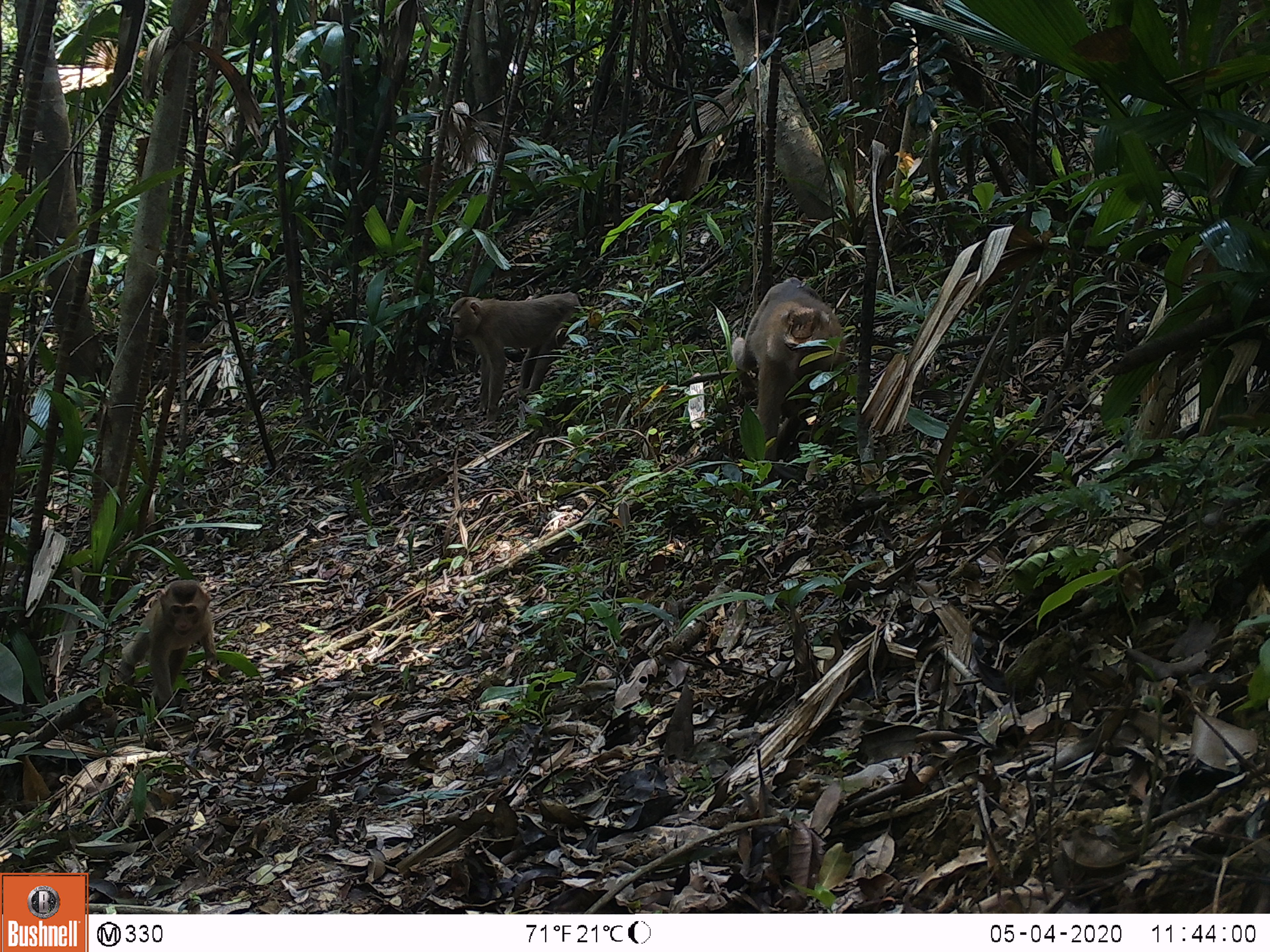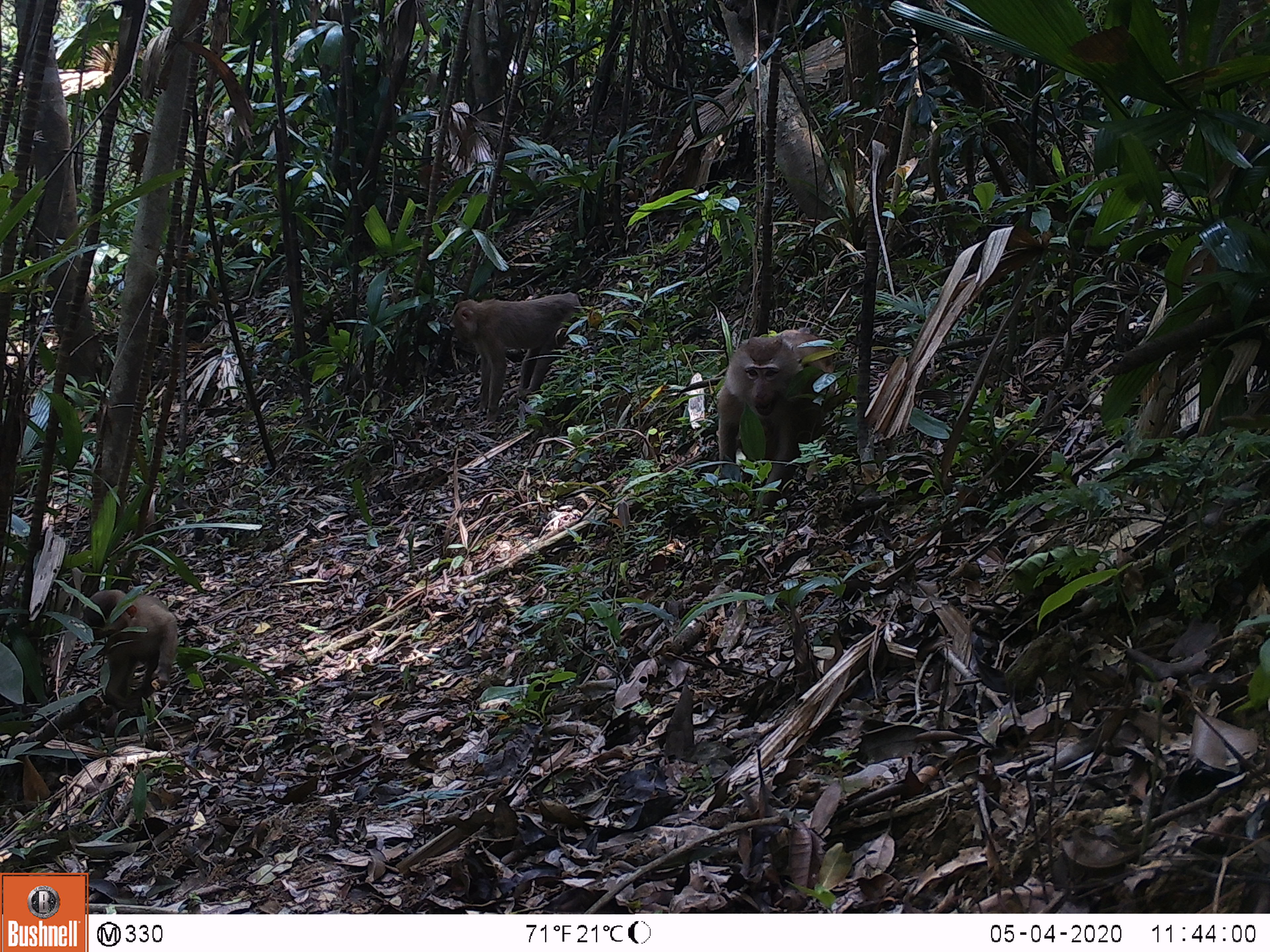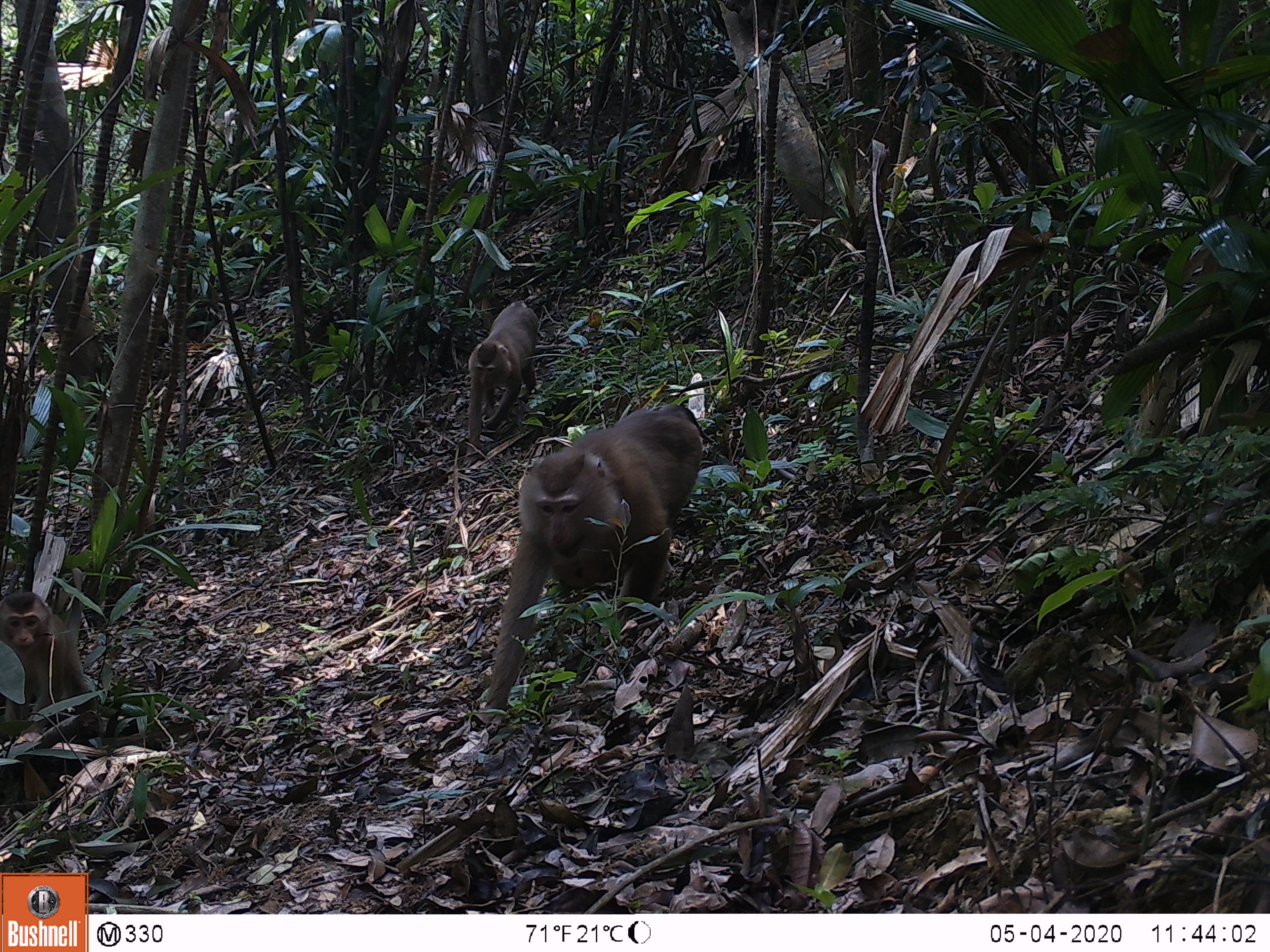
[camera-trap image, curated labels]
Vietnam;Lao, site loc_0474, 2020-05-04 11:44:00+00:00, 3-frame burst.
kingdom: Animalia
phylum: Chordata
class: Mammalia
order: Primates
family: Cercopithecidae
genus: Macaca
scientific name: Macaca nemestrina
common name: pig-tailed macaque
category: pig tailed macaque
Pig tailed macaque (pig-tailed macaque) (Macaca nemestrina). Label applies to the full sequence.